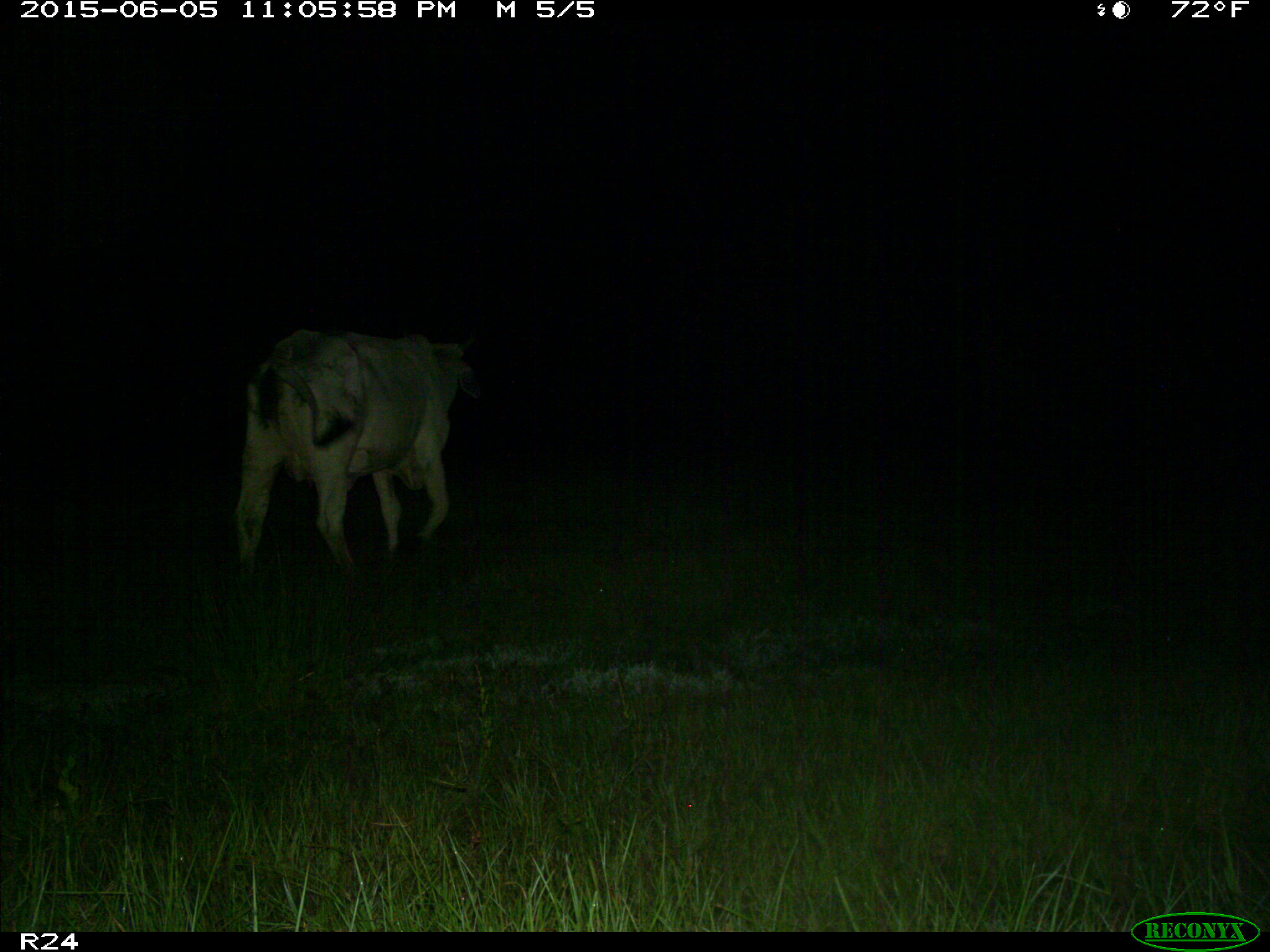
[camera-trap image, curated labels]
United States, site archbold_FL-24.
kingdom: Animalia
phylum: Chordata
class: Mammalia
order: Artiodactyla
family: Bovidae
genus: Bos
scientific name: Bos taurus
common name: domestic cow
Bos taurus (domestic cow).